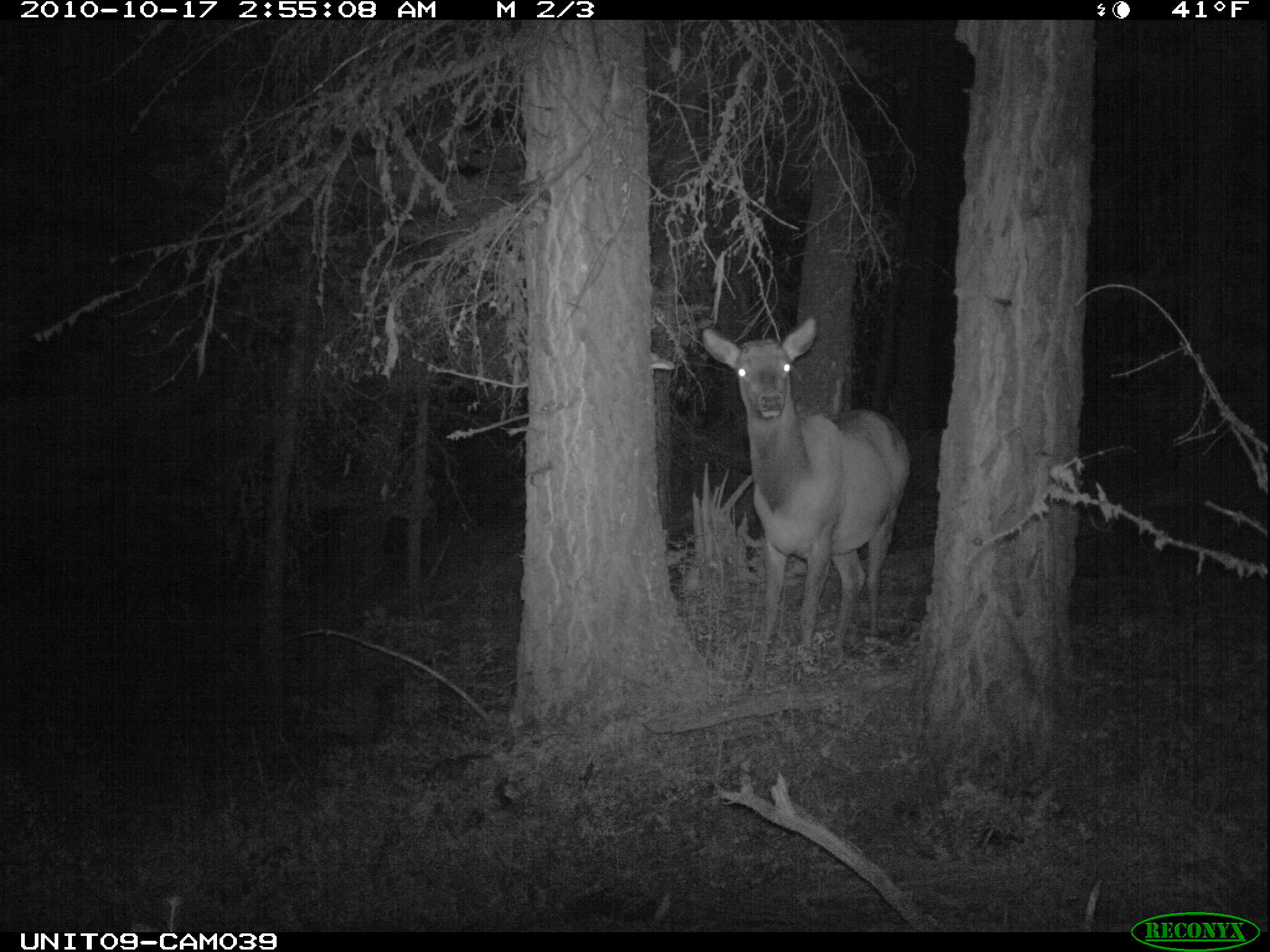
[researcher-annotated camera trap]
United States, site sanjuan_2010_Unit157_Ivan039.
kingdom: Animalia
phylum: Chordata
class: Mammalia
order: Artiodactyla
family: Cervidae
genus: Cervus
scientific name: Cervus elaphus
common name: red deer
Cervus elaphus (red deer).